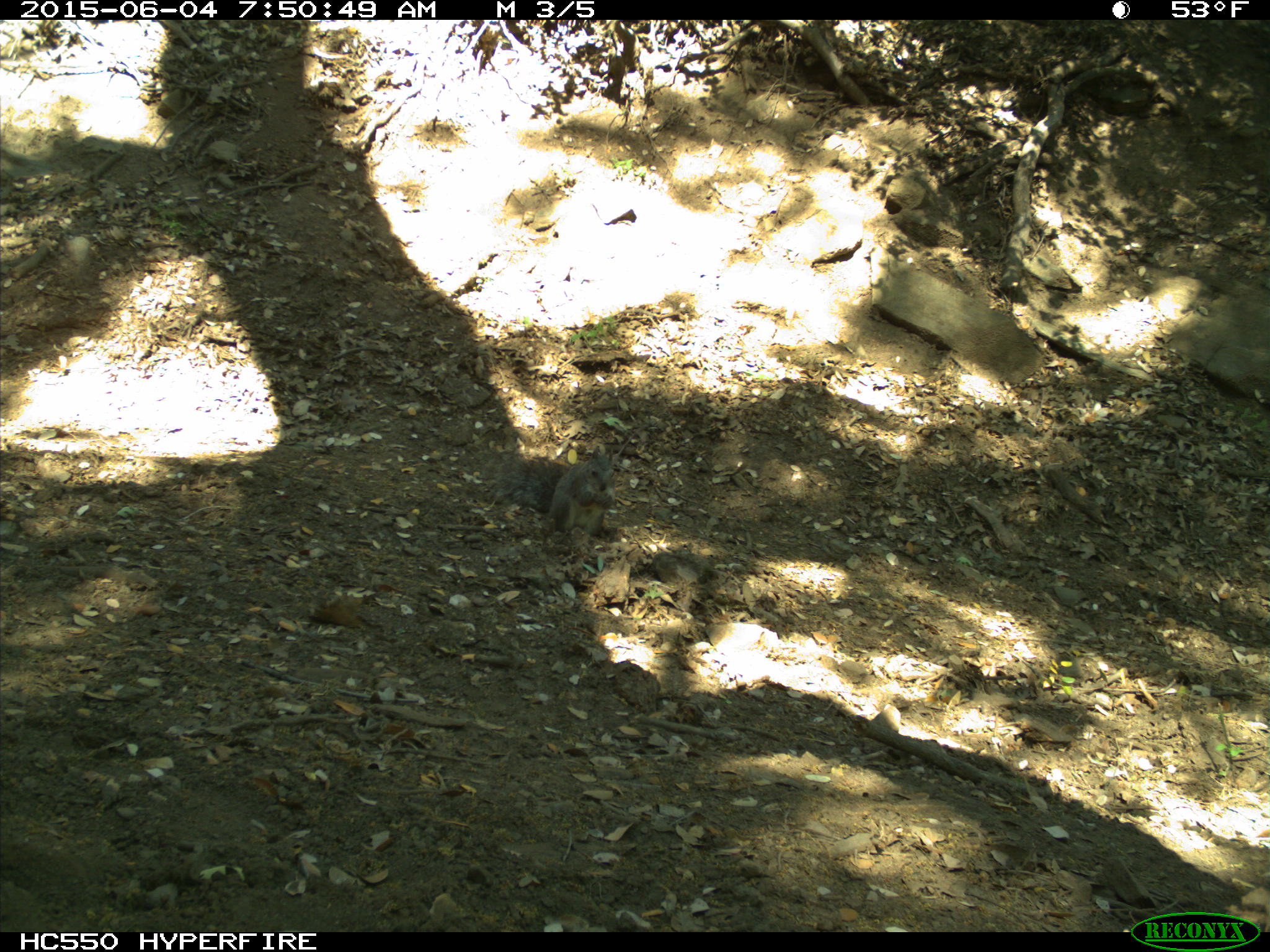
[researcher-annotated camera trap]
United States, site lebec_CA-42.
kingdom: Animalia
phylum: Chordata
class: Mammalia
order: Rodentia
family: Sciuridae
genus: Sciurus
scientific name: Sciurus carolinensis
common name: eastern gray squirrel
Sciurus carolinensis (eastern gray squirrel).